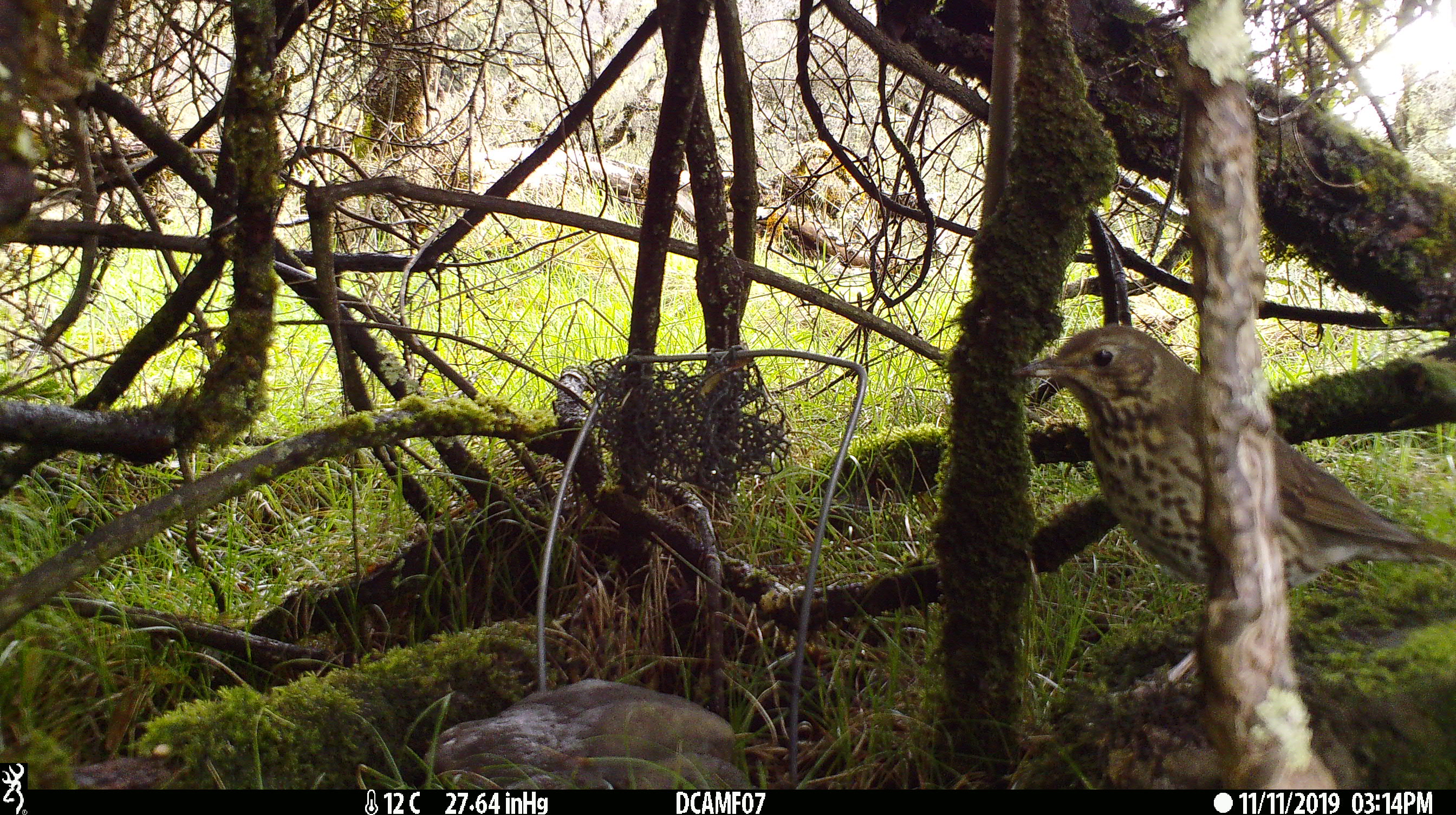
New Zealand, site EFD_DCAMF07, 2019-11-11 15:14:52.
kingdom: Animalia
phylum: Chordata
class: Aves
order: Passeriformes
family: Turdidae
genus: Turdus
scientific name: Turdus philomelos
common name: song thrush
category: thrush